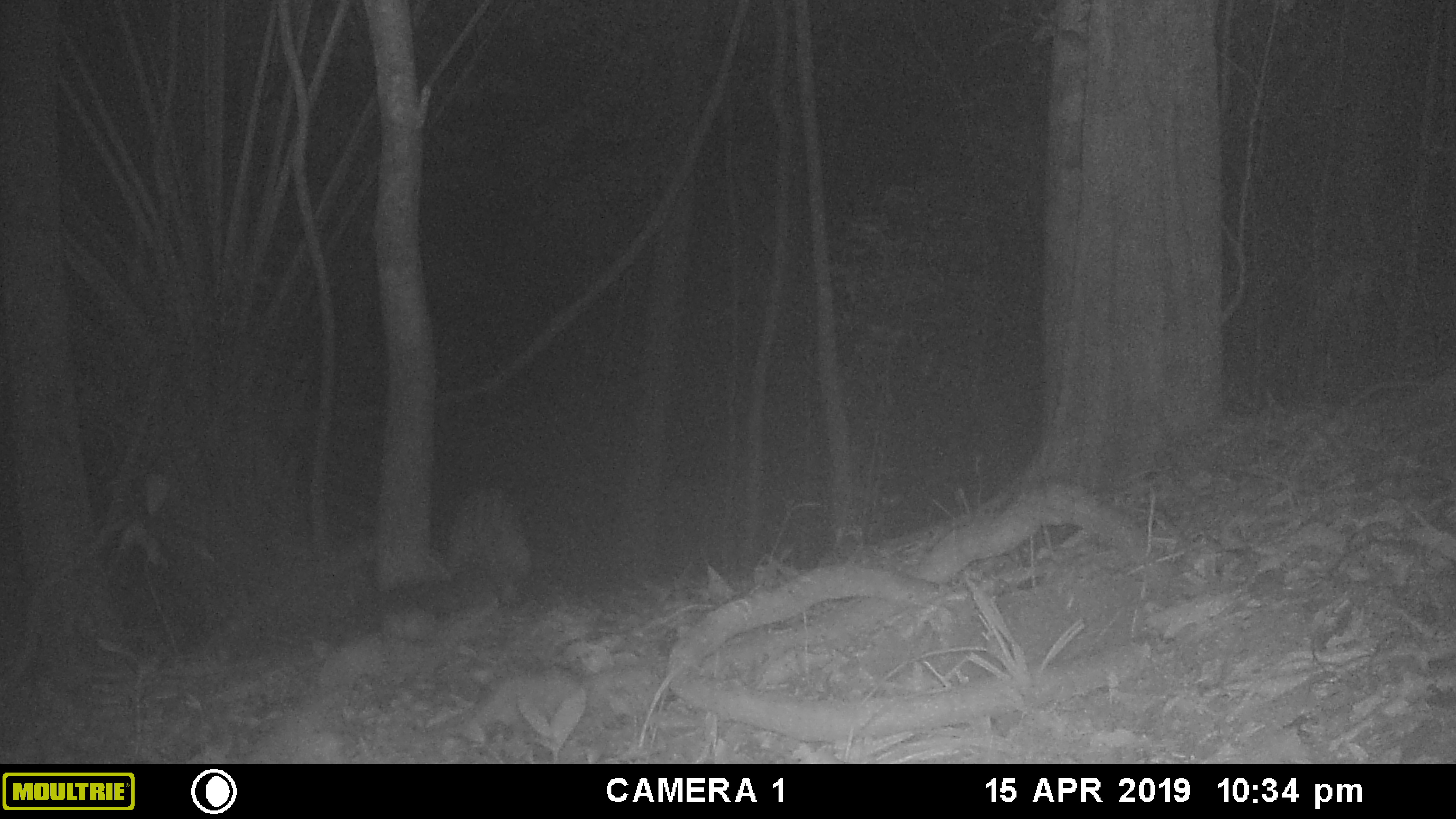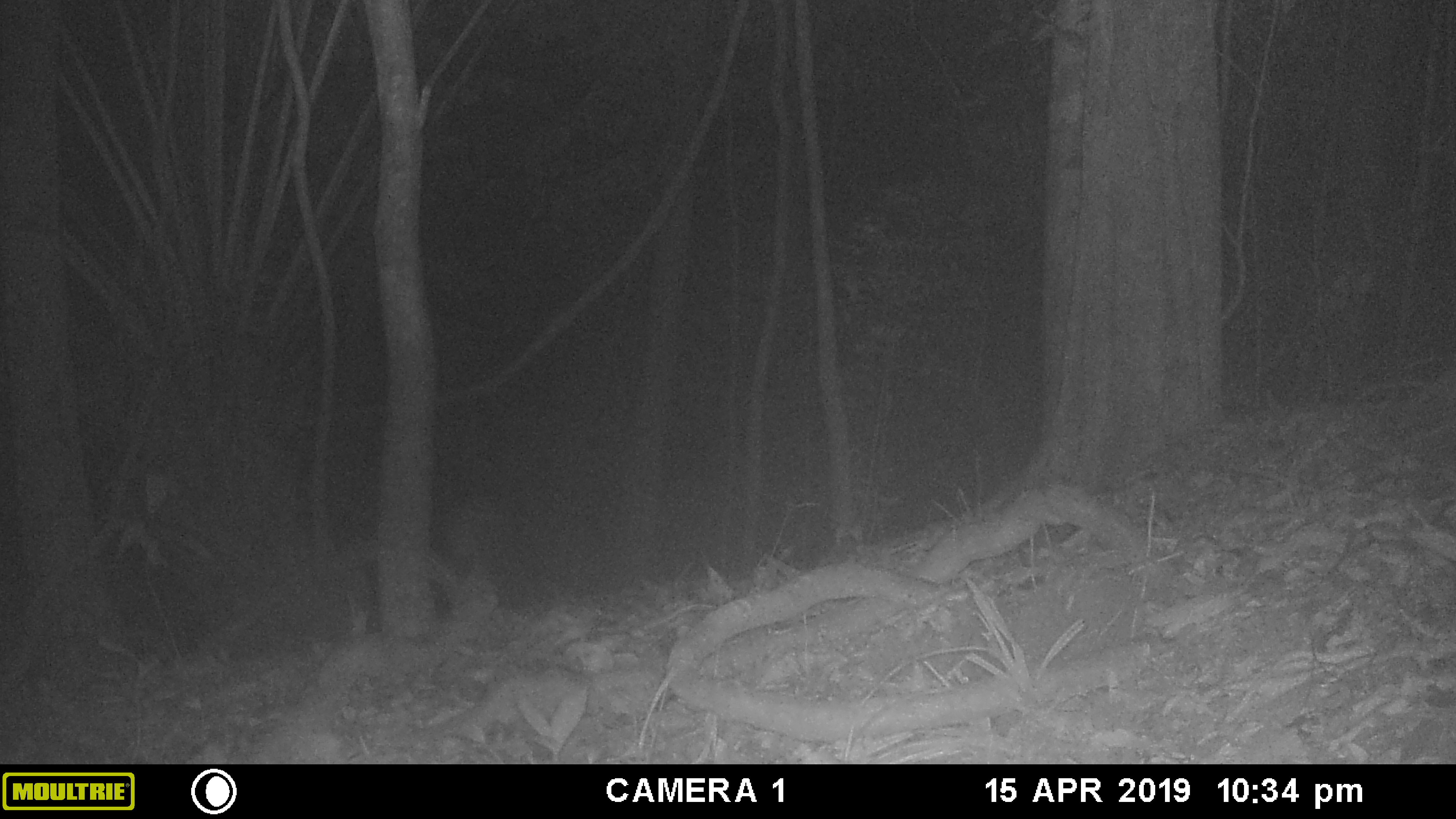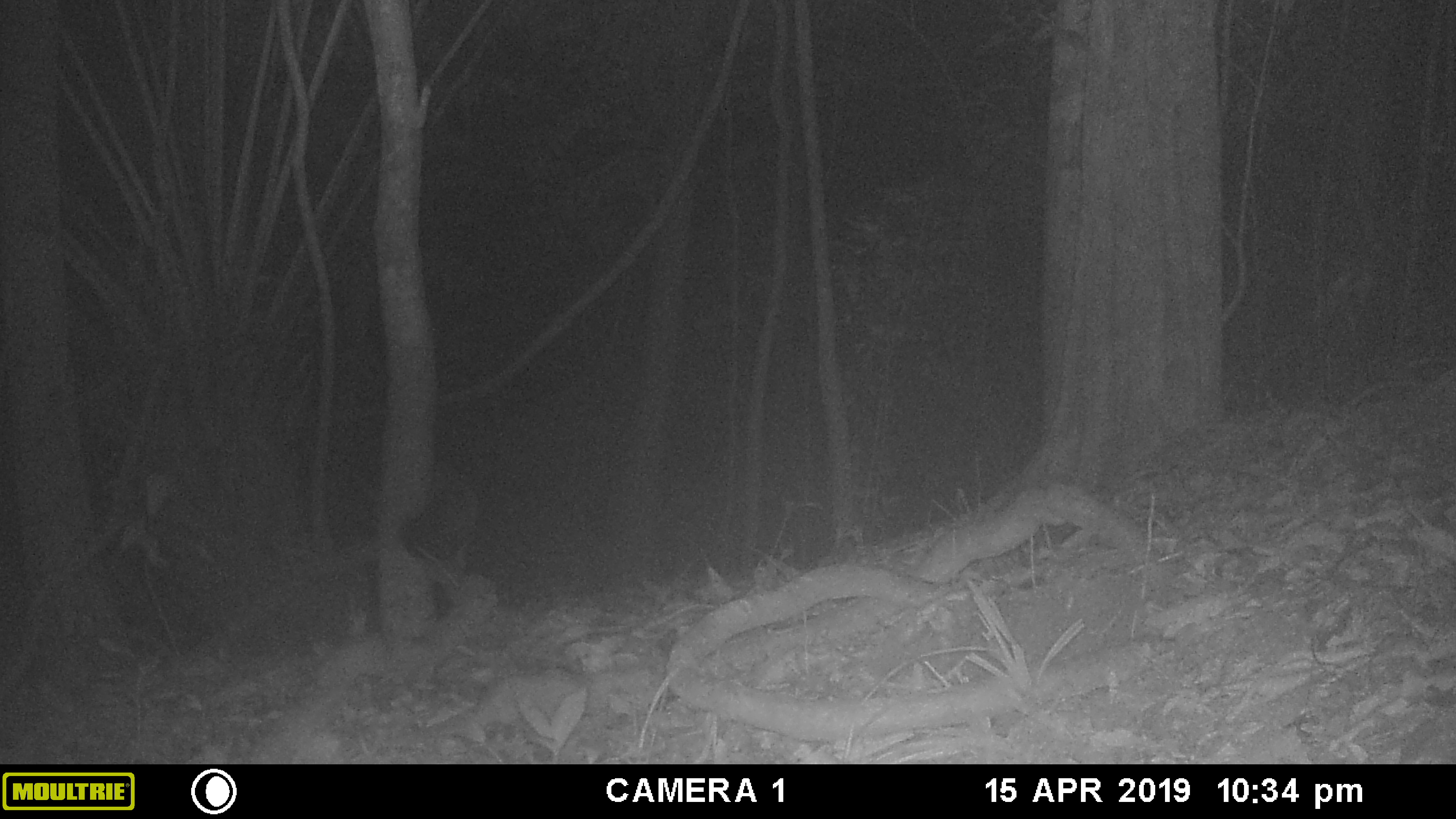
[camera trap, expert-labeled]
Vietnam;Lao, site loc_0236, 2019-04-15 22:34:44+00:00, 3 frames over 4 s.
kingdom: Animalia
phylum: Chordata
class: Mammalia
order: Carnivora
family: Viverridae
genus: Paradoxurus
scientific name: Paradoxurus hermaphroditus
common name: common palm civet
Common palm civet (Paradoxurus hermaphroditus). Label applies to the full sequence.